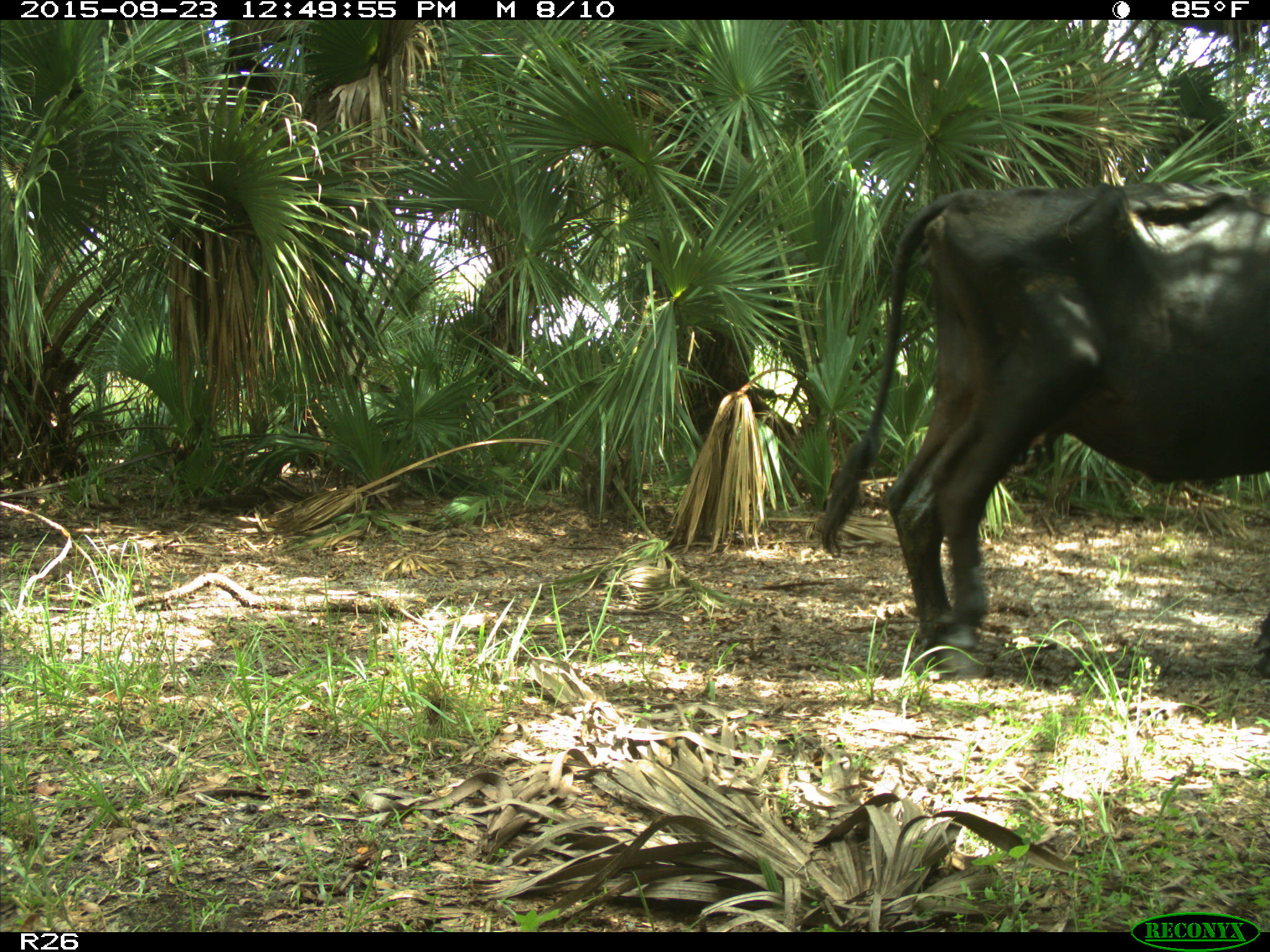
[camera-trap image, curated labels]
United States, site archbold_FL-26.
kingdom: Animalia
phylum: Chordata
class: Mammalia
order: Artiodactyla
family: Bovidae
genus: Bos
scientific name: Bos taurus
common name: domestic cow